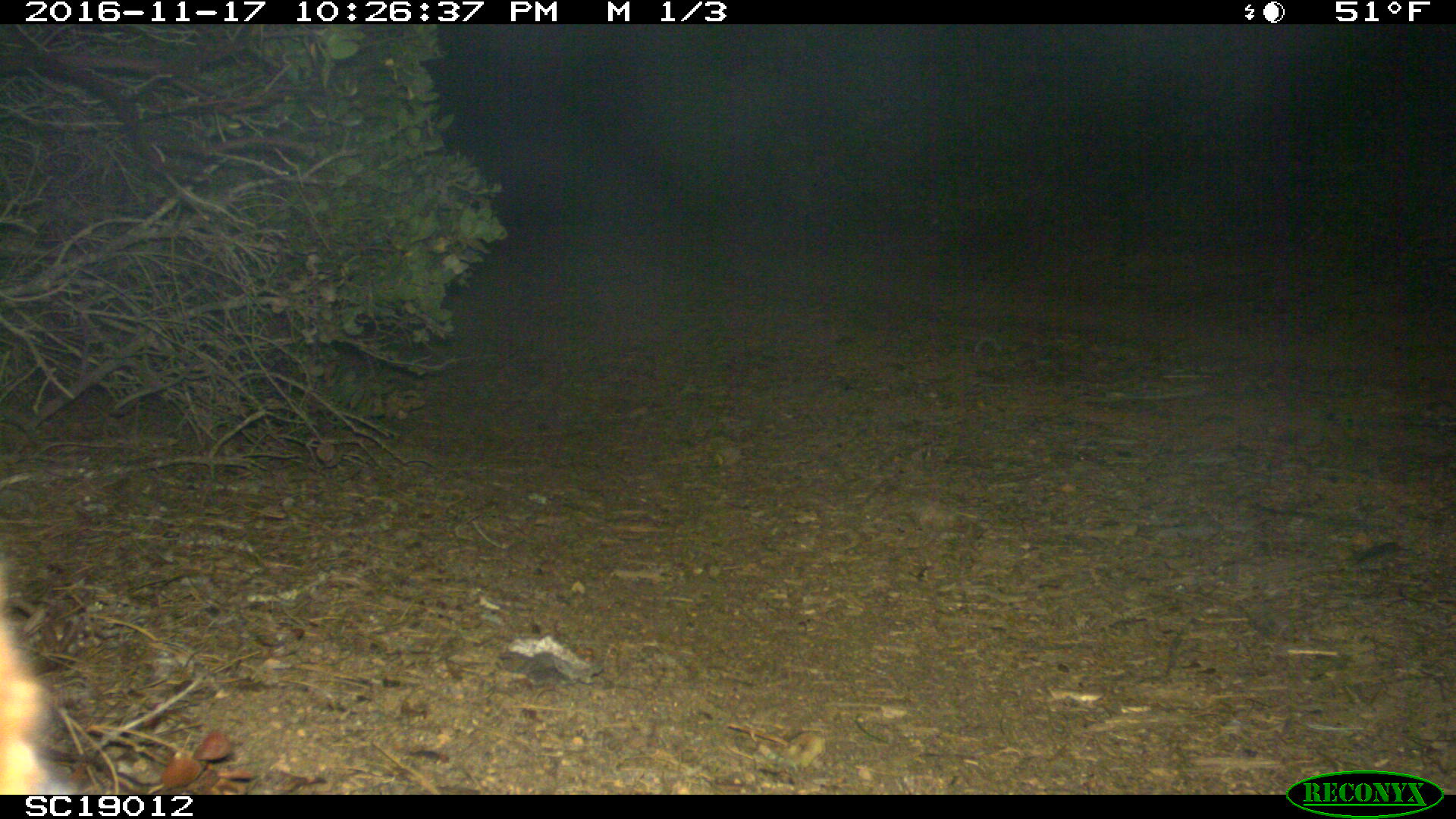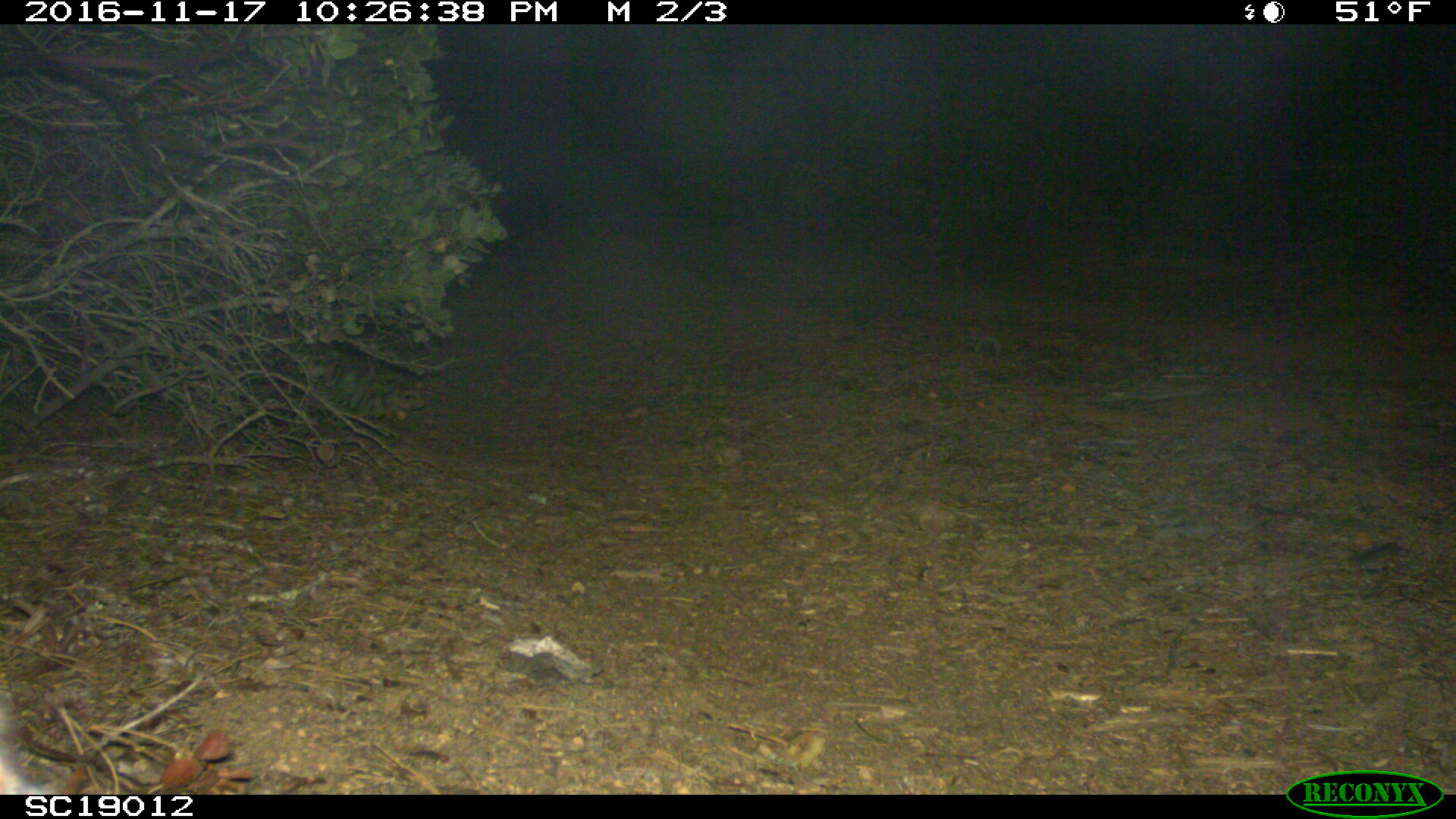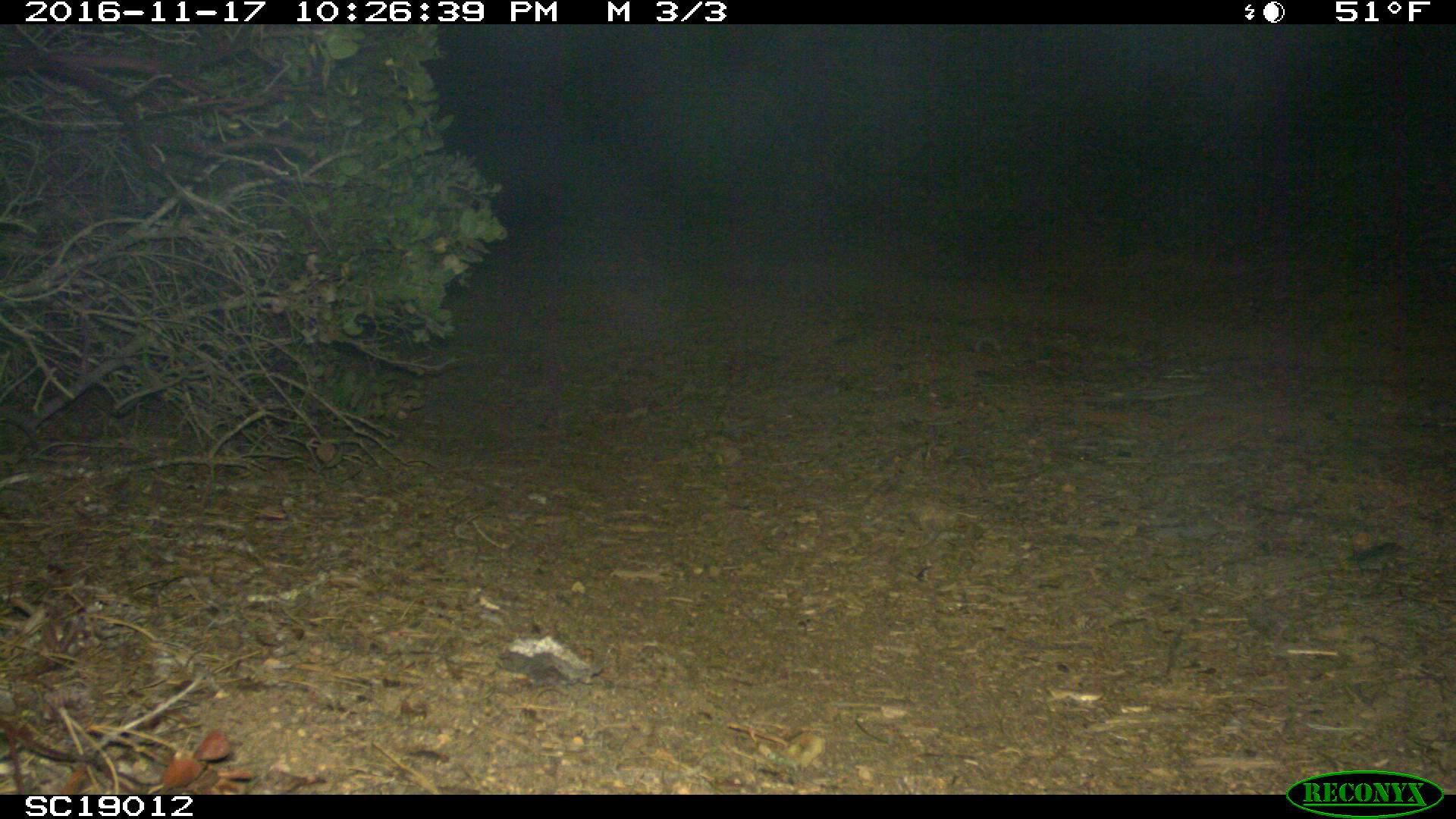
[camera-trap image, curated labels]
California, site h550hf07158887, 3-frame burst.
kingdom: Animalia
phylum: Chordata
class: Mammalia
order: Carnivora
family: Canidae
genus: Urocyon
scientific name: Urocyon littoralis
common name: island fox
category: fox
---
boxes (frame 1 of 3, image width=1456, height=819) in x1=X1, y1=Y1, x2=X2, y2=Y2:
fox: x1=1, y1=624, x2=55, y2=794